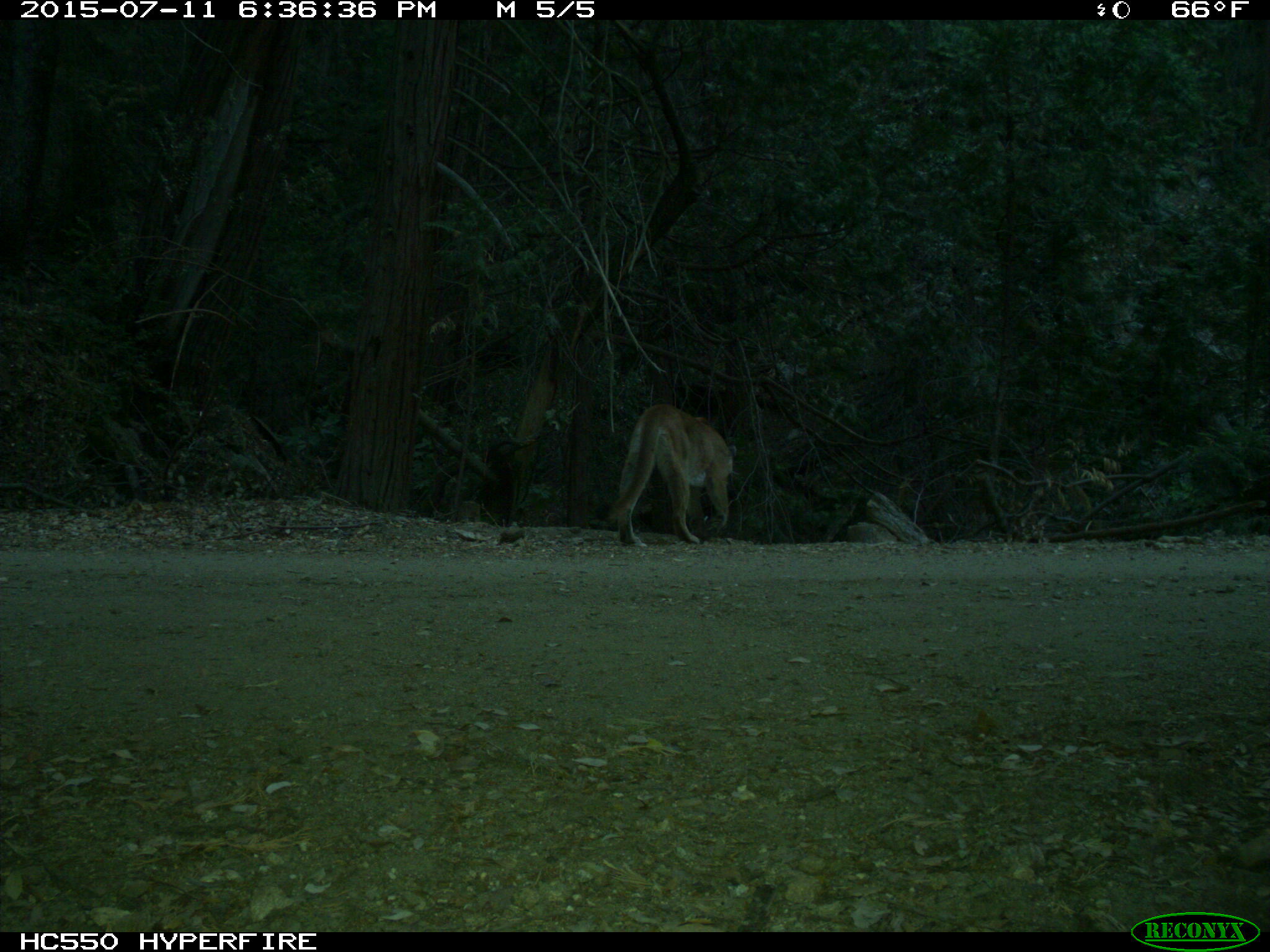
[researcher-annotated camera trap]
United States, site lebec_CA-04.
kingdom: Animalia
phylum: Chordata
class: Mammalia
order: Carnivora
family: Felidae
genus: Puma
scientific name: Puma concolor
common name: mountain lion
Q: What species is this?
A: Puma concolor (mountain lion).